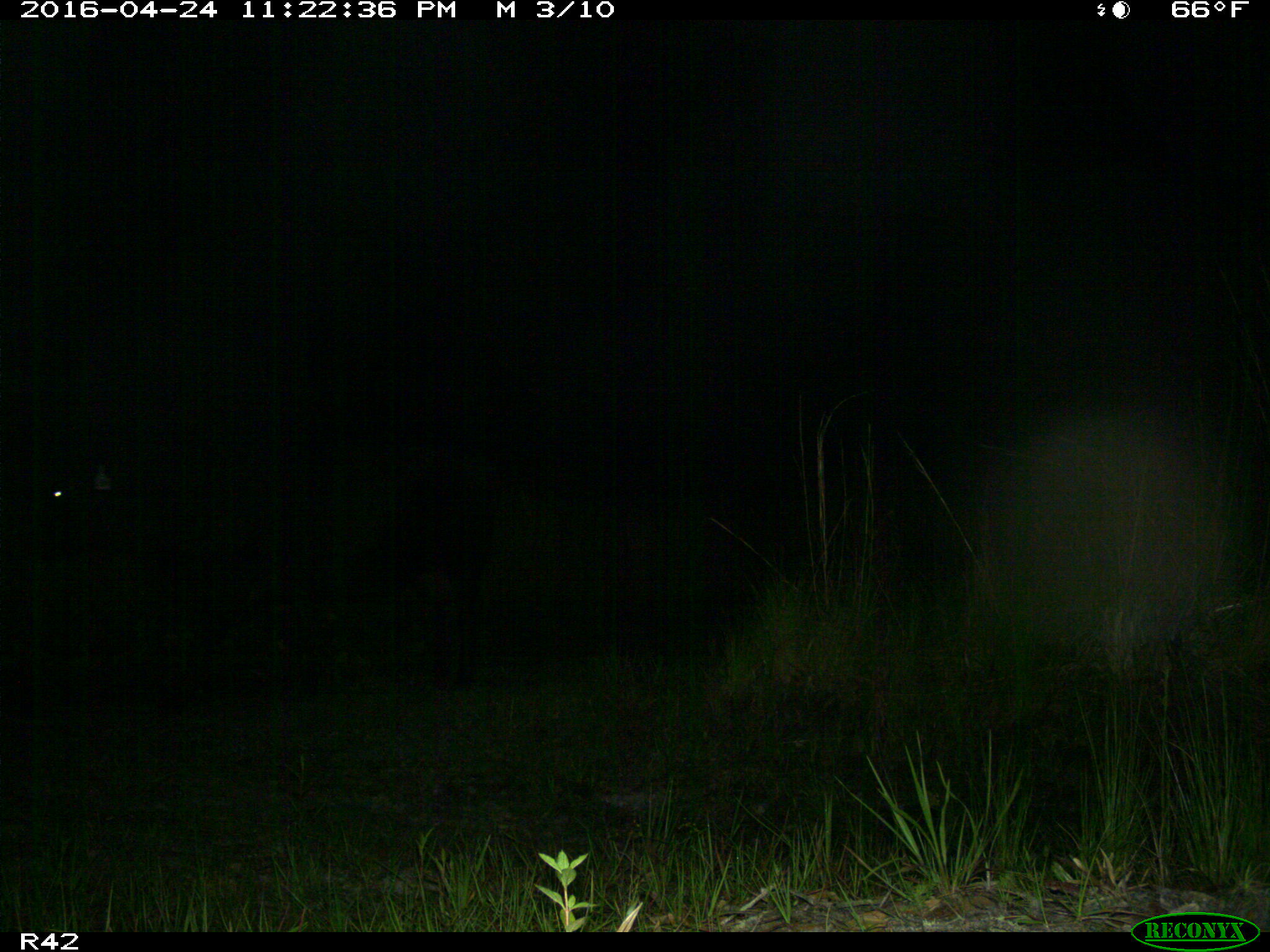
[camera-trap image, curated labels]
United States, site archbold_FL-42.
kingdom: Animalia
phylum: Chordata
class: Mammalia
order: Artiodactyla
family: Bovidae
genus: Bos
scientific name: Bos taurus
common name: domestic cow